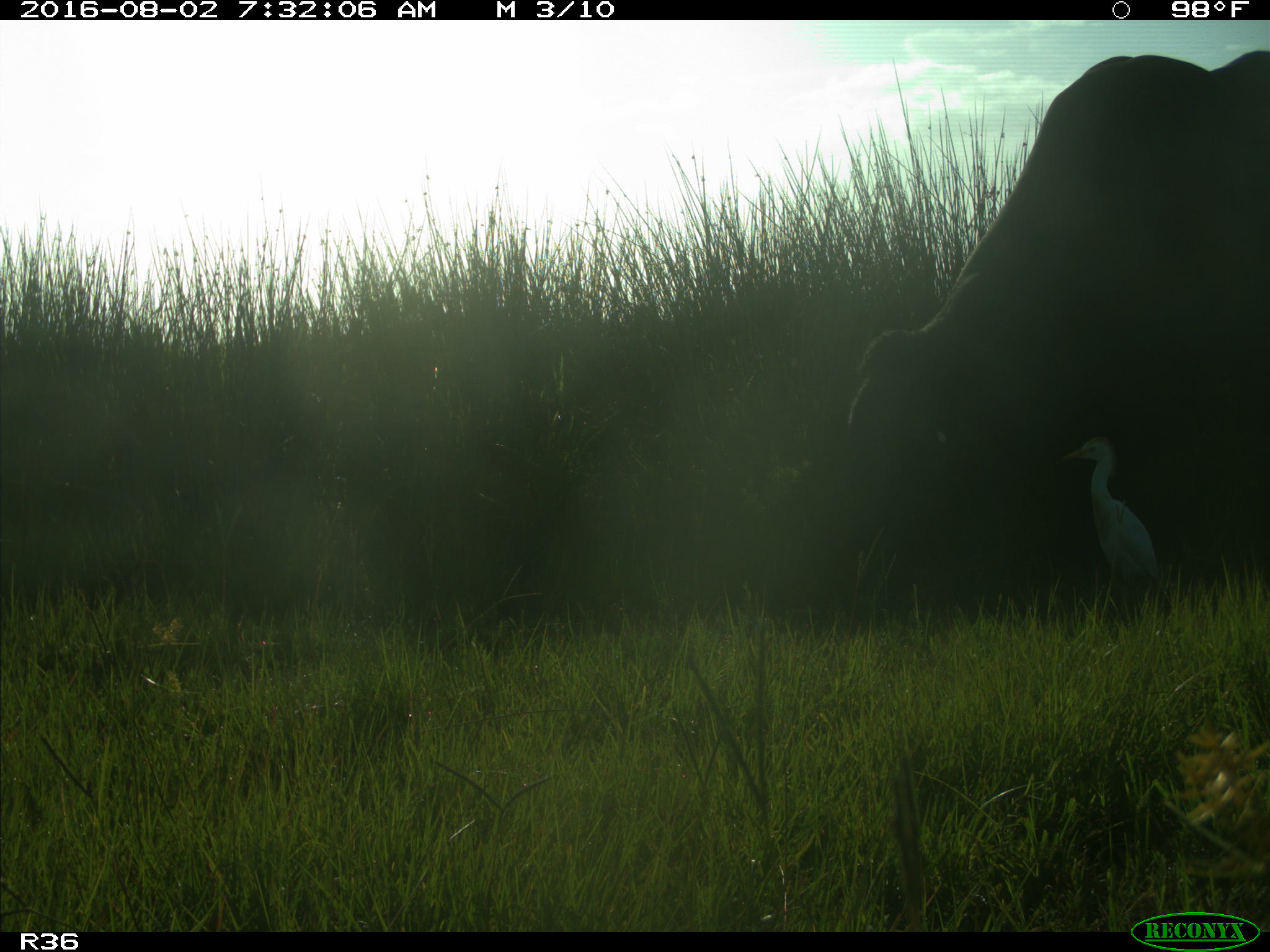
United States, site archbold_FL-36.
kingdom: Animalia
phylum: Chordata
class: Mammalia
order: Artiodactyla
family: Bovidae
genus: Bos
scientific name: Bos taurus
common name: domestic cow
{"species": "Bos taurus (domestic cow)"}